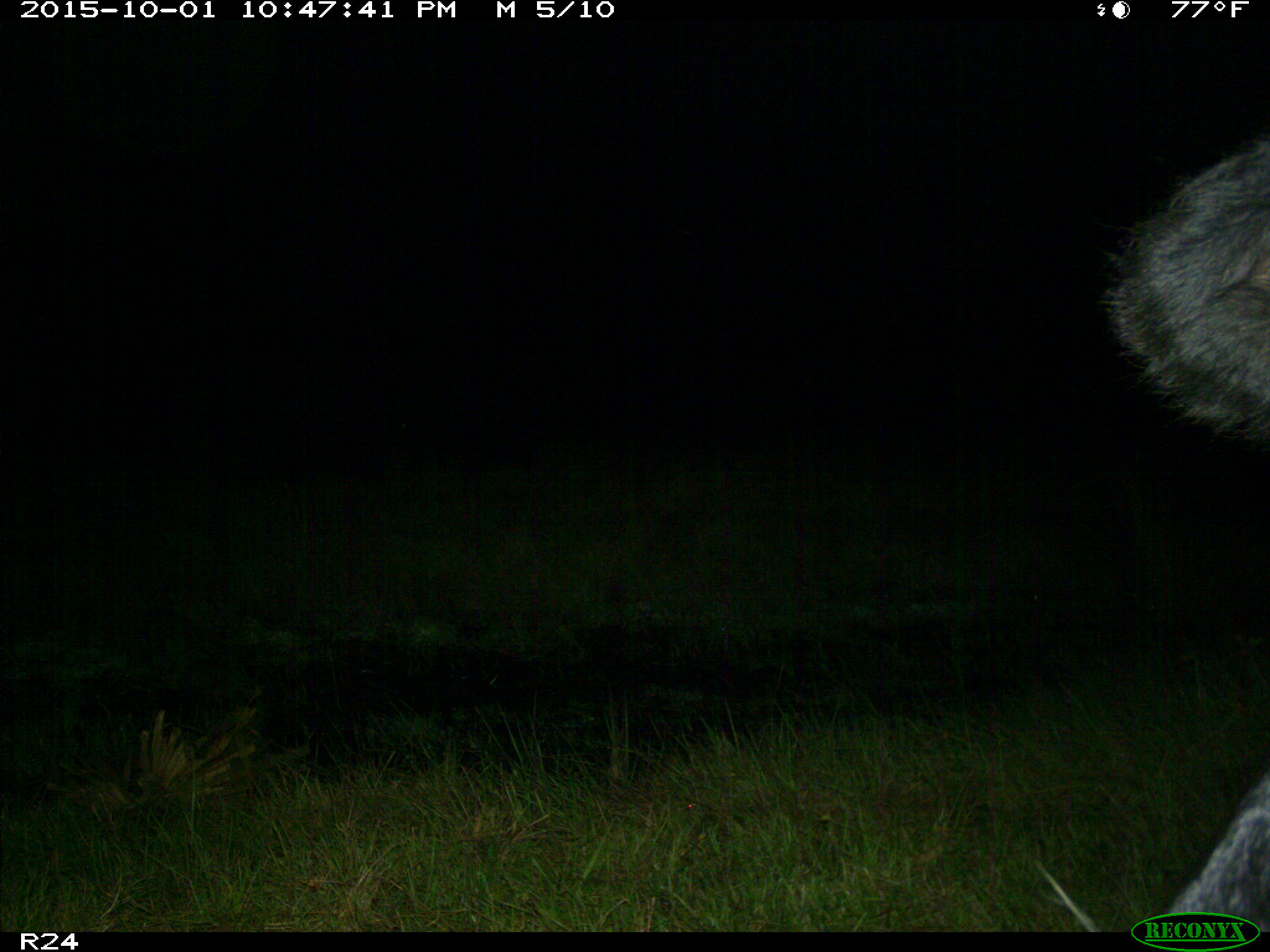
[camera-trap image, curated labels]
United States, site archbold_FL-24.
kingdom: Animalia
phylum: Chordata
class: Mammalia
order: Artiodactyla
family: Bovidae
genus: Bos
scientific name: Bos taurus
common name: domestic cow